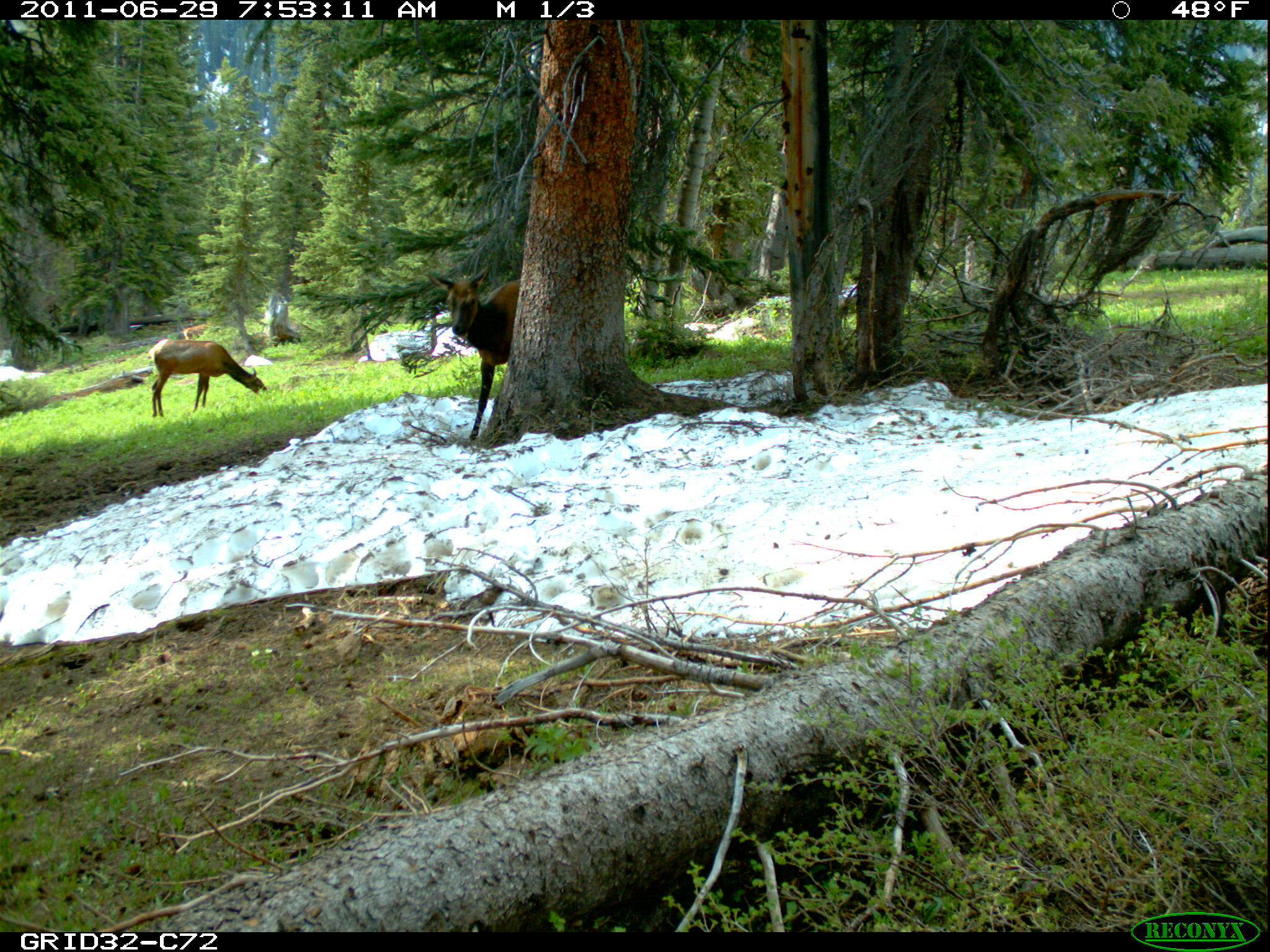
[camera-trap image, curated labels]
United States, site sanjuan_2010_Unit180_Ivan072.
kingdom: Animalia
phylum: Chordata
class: Mammalia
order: Artiodactyla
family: Cervidae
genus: Cervus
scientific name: Cervus elaphus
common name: red deer